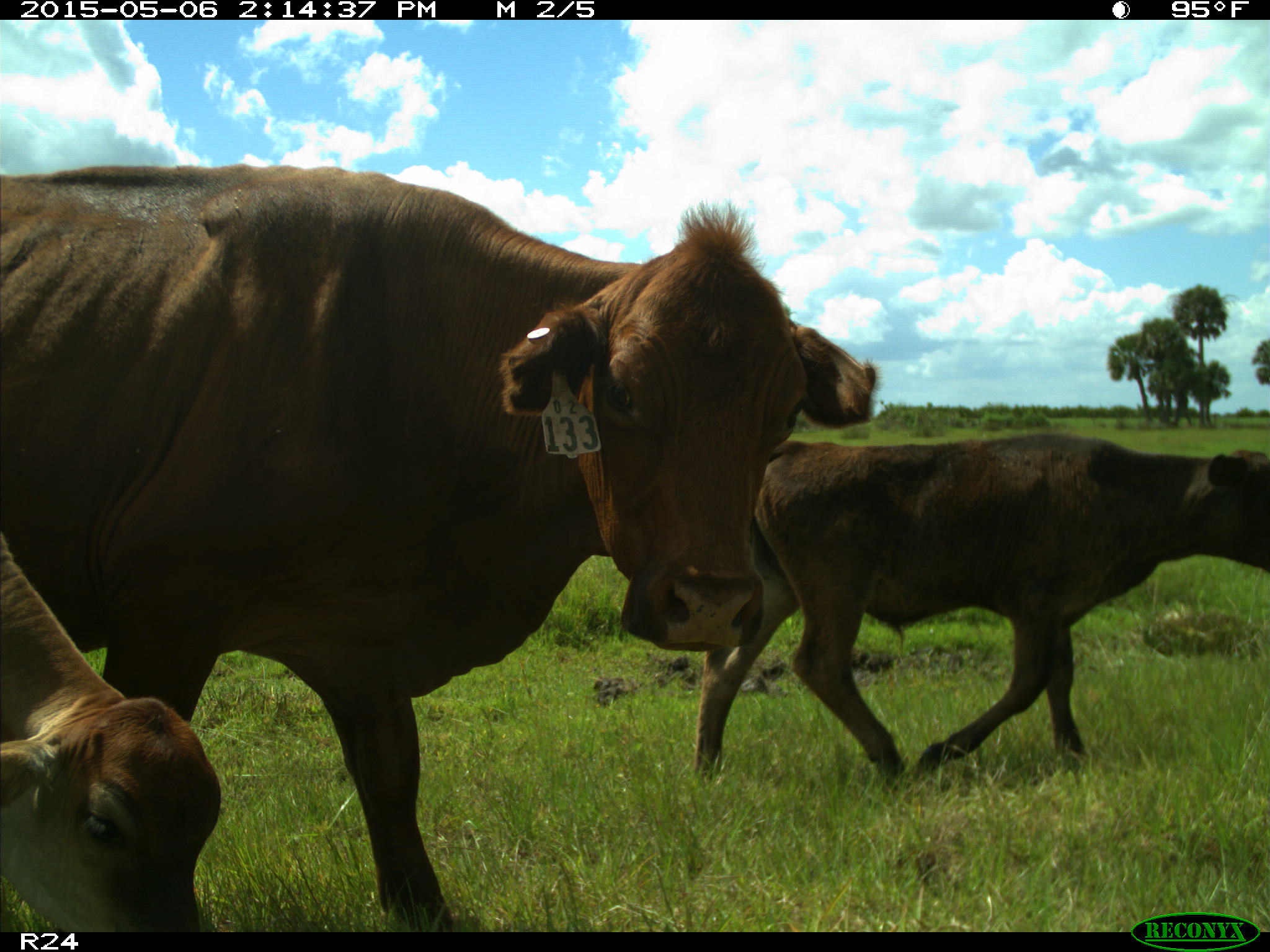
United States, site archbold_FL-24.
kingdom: Animalia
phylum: Chordata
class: Mammalia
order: Artiodactyla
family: Bovidae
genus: Bos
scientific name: Bos taurus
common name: domestic cow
Bos taurus (domestic cow).